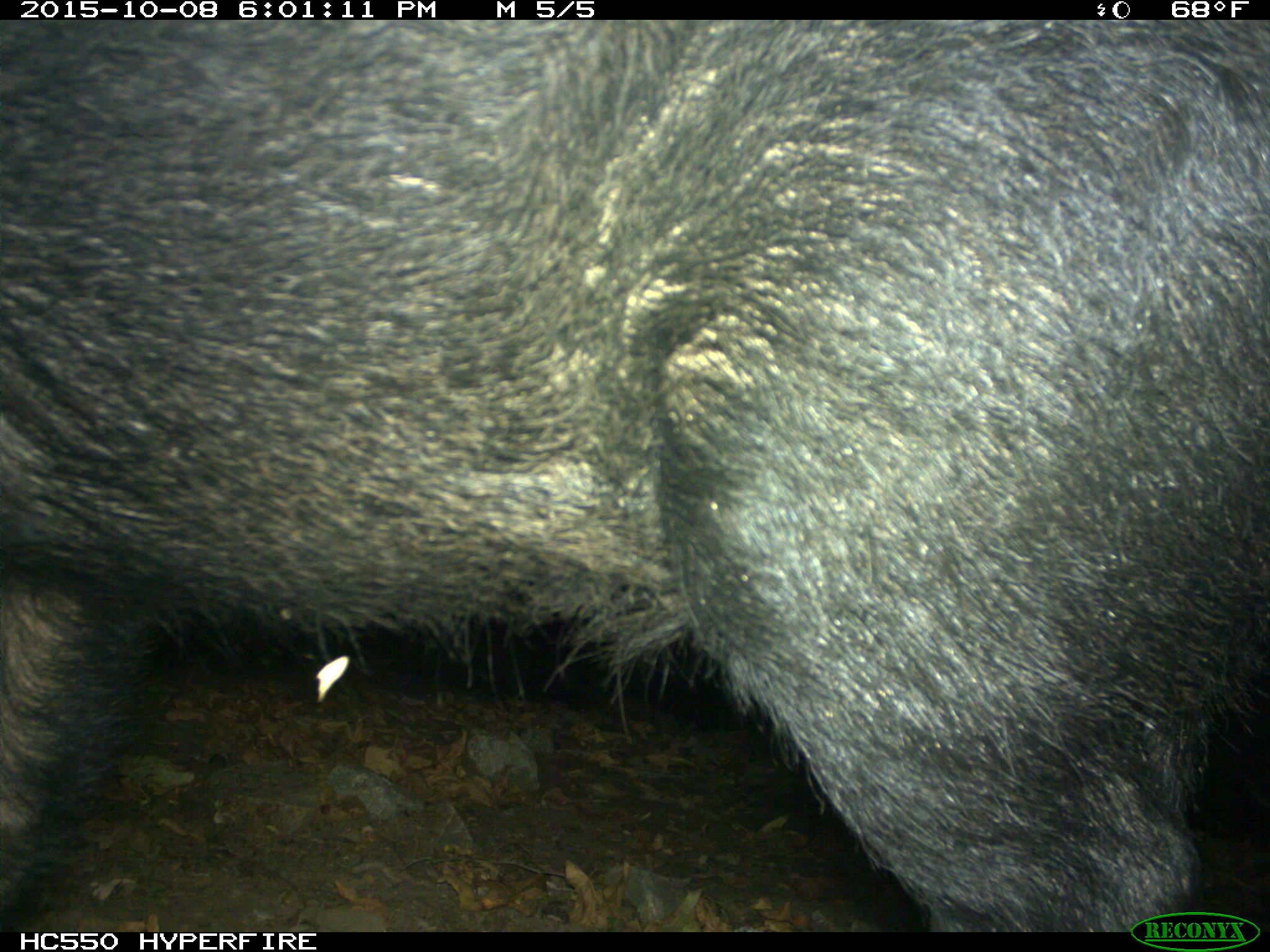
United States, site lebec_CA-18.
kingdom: Animalia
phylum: Chordata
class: Mammalia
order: Artiodactyla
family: Suidae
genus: Sus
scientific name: Sus scrofa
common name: wild boar